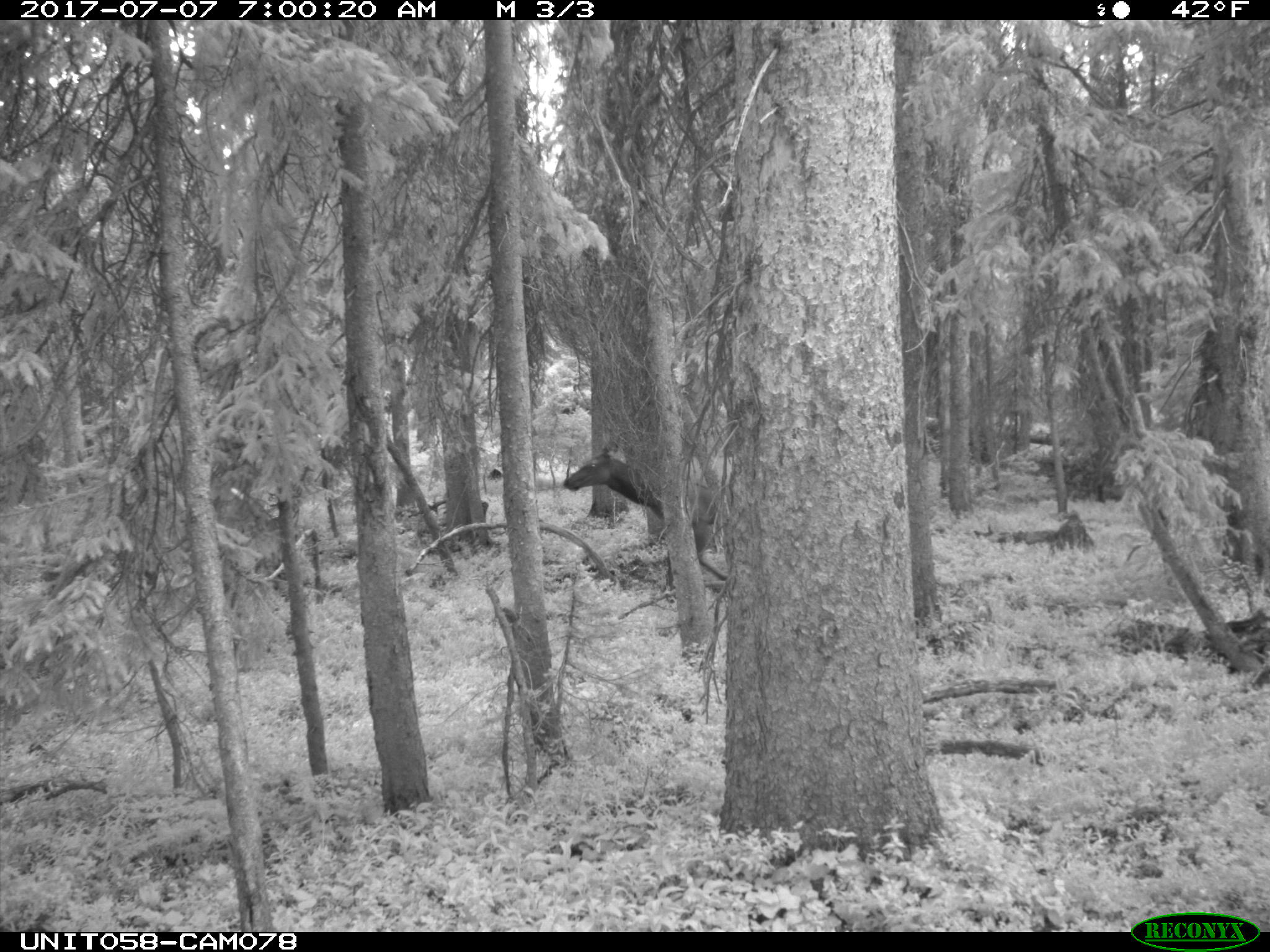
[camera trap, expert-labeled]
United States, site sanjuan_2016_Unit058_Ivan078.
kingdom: Animalia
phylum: Chordata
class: Mammalia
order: Artiodactyla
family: Cervidae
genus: Cervus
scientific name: Cervus elaphus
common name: red deer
Cervus elaphus (red deer).